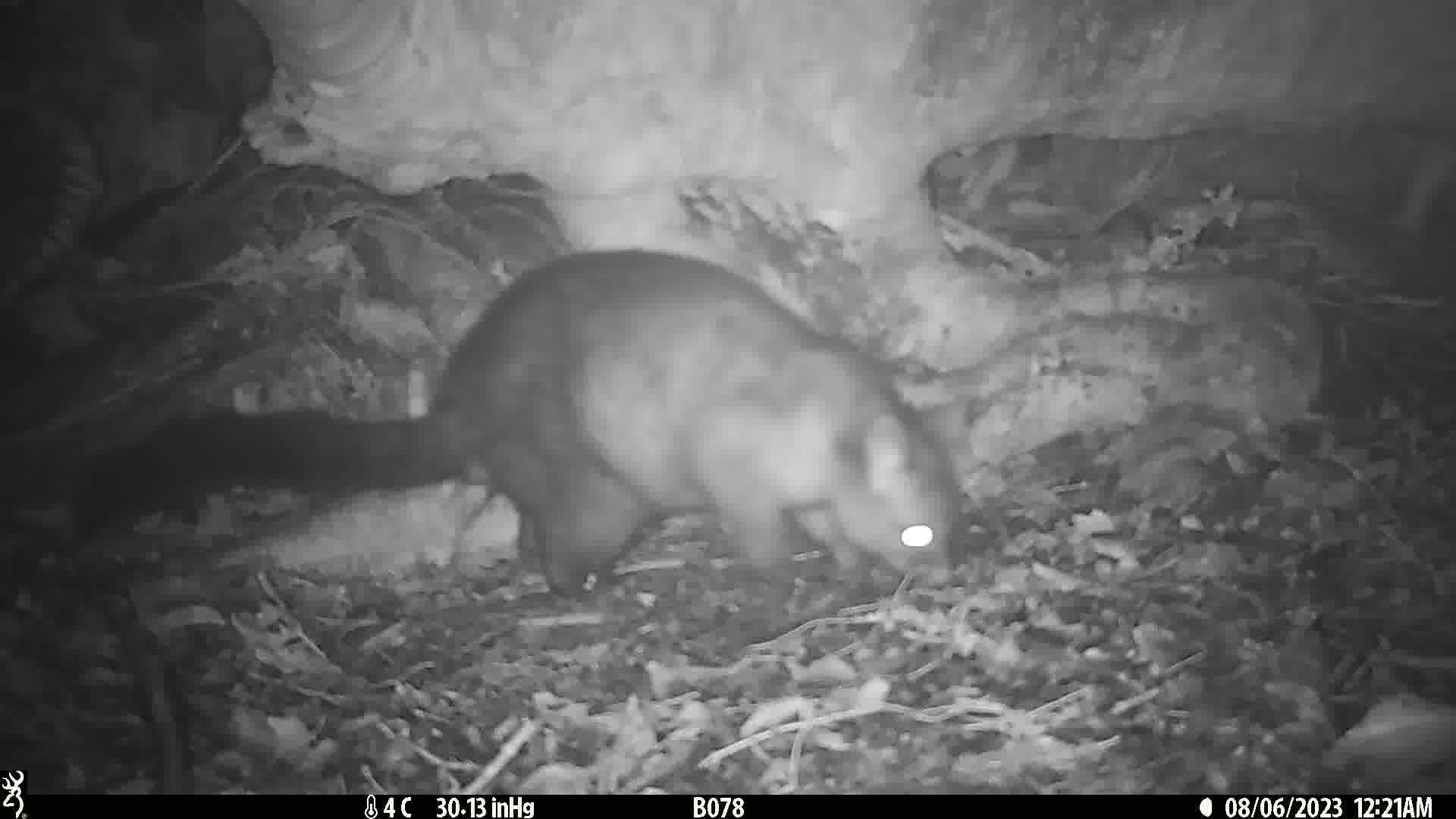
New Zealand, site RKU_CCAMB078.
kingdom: Animalia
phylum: Chordata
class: Mammalia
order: Diprotodontia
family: Phalangeridae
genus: Trichosurus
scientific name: Trichosurus vulpecula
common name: common brushtail possum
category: possum